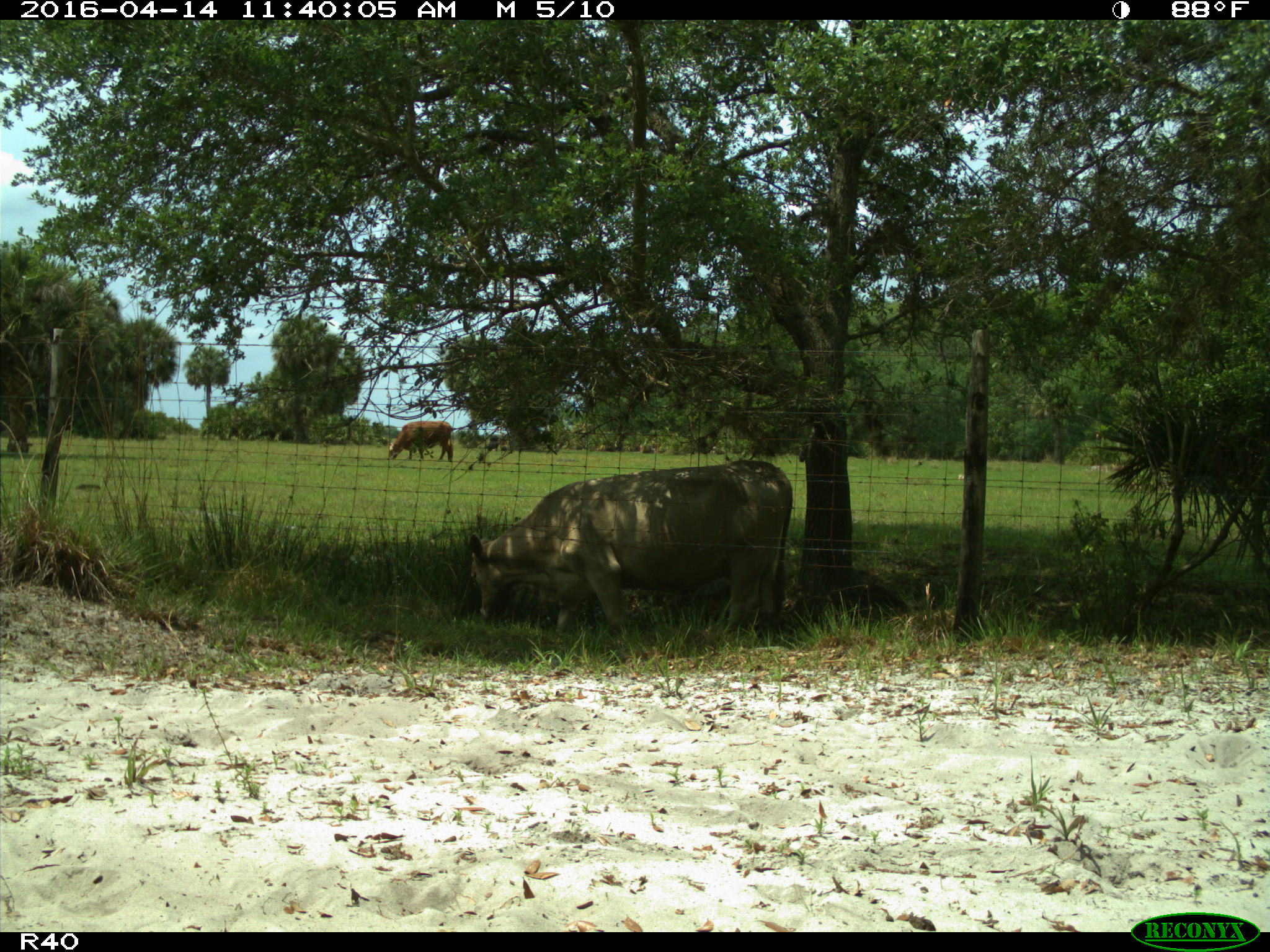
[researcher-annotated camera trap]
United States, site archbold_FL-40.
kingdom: Animalia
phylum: Chordata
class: Mammalia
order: Artiodactyla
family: Bovidae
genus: Bos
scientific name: Bos taurus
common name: domestic cow